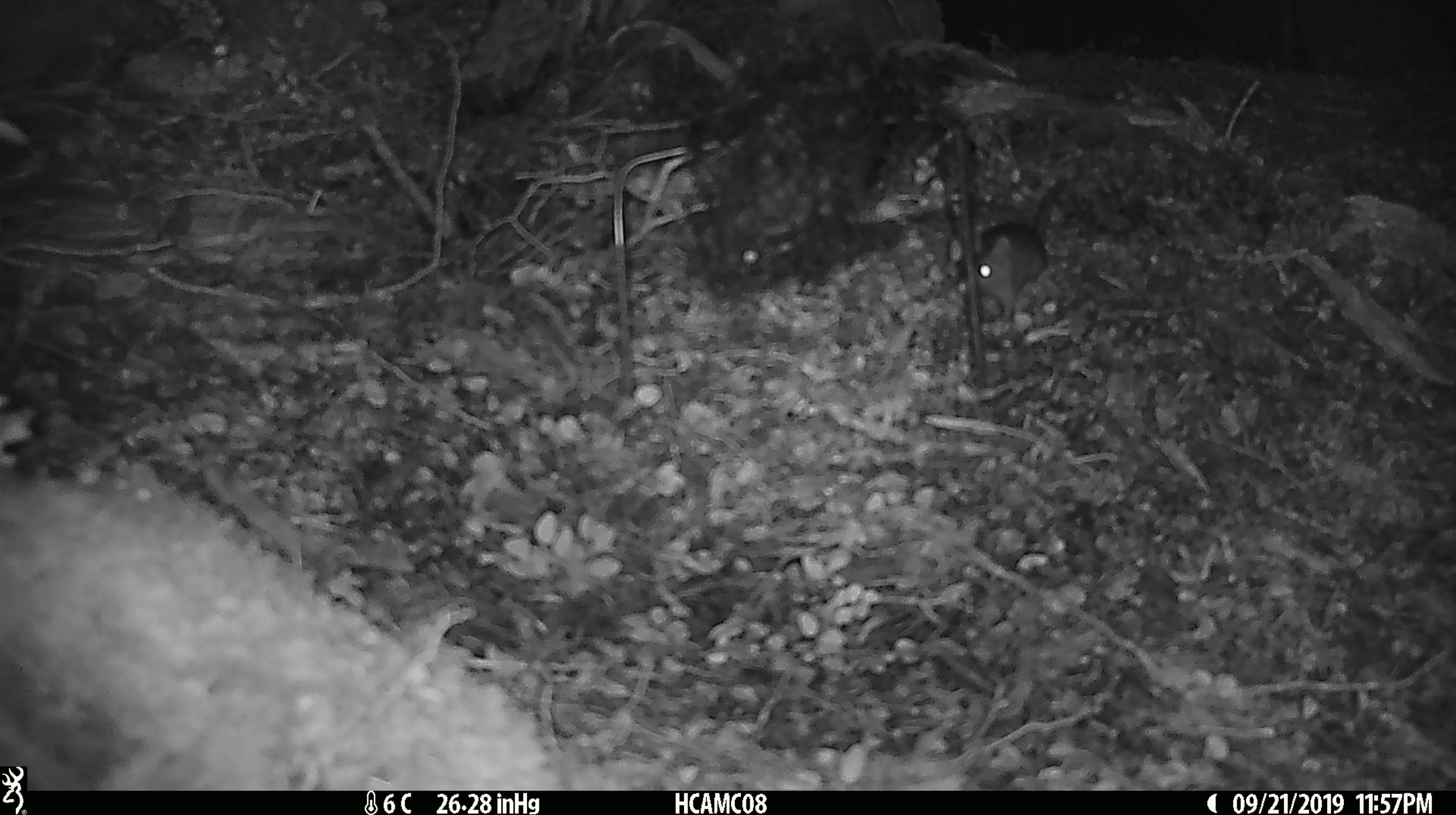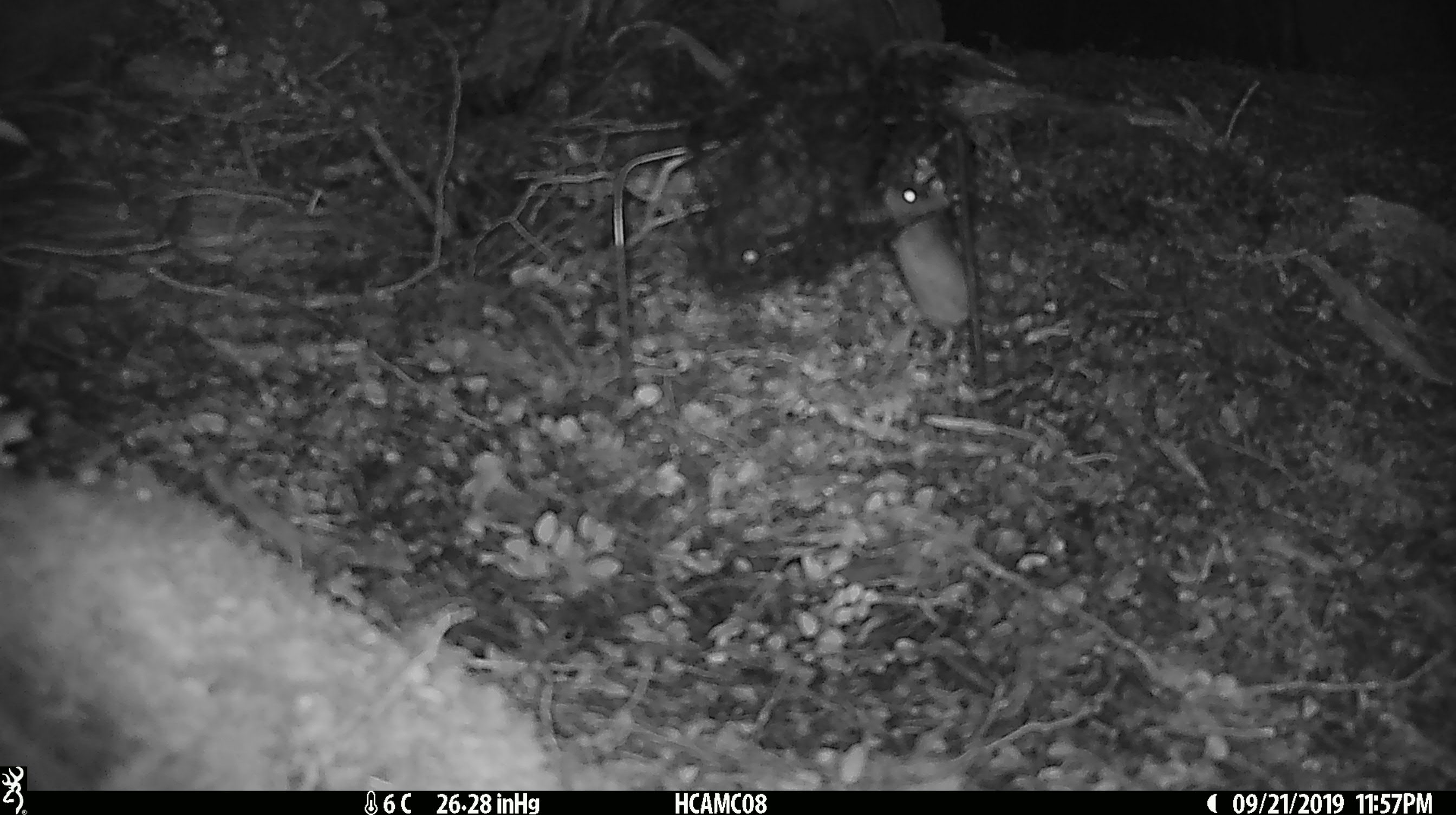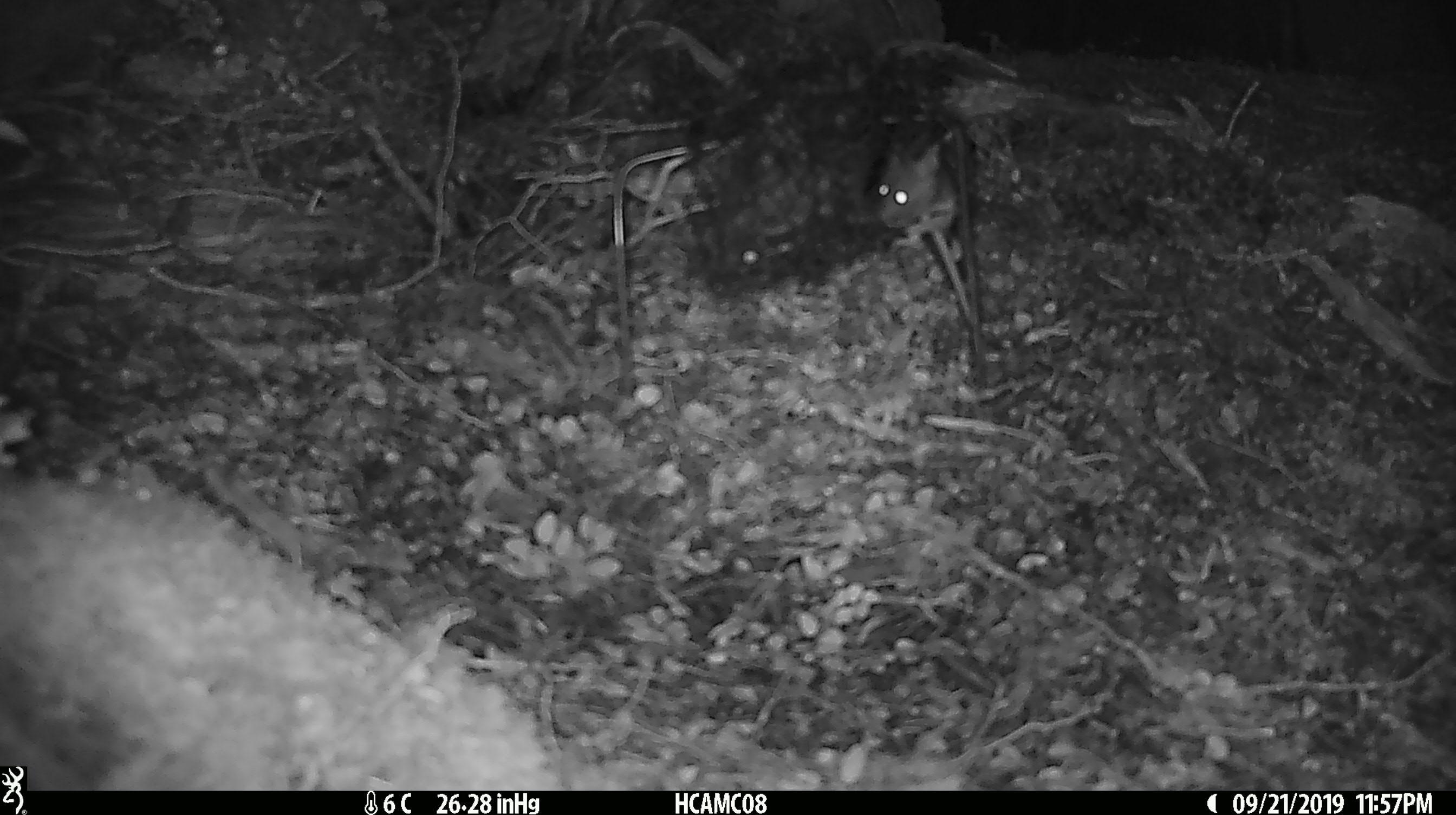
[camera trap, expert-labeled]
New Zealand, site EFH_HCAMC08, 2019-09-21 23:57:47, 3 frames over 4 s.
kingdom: Animalia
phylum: Chordata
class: Mammalia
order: Rodentia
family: Muridae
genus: Mus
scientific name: Mus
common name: mouse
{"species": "mouse (Mus)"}